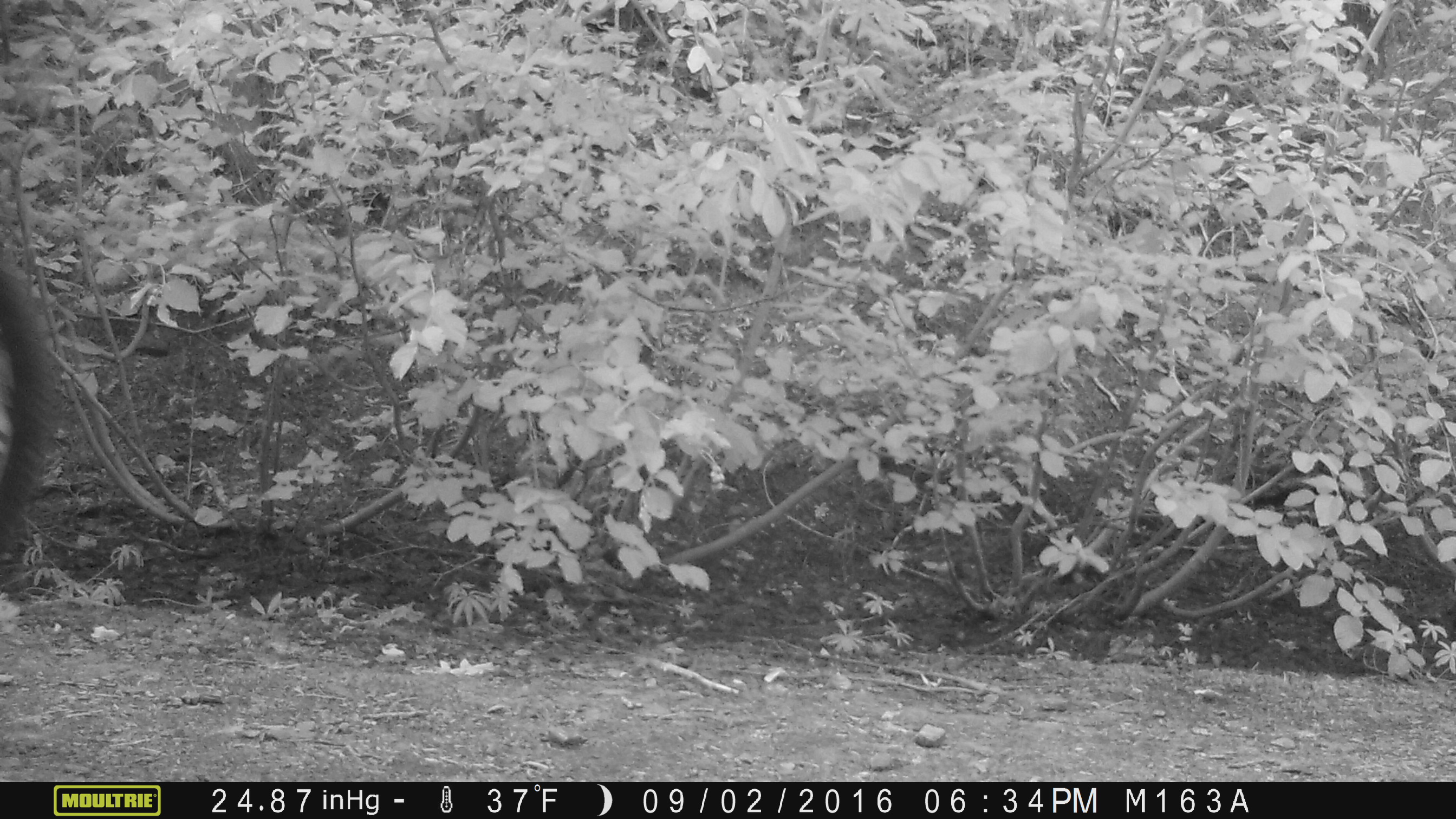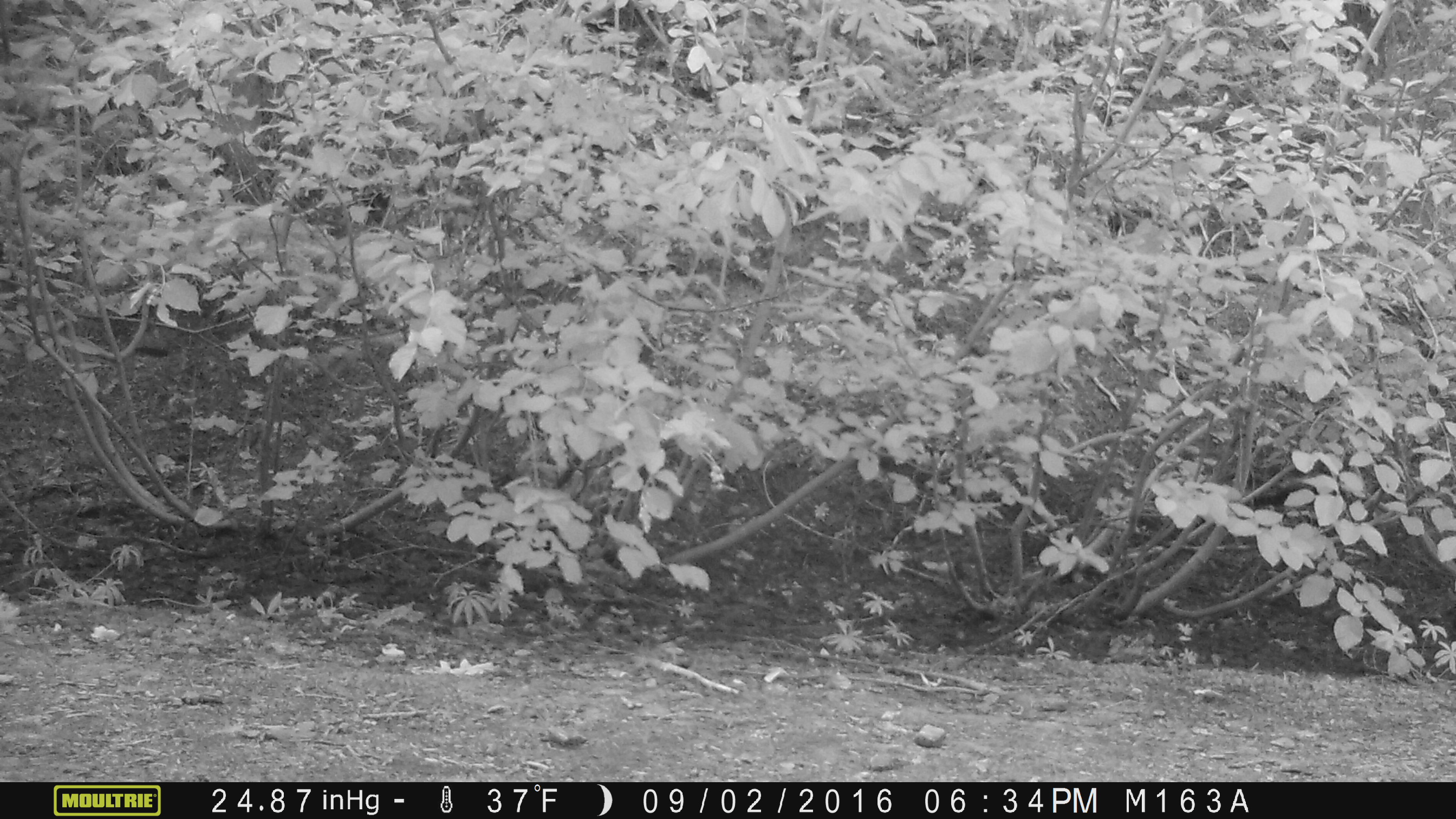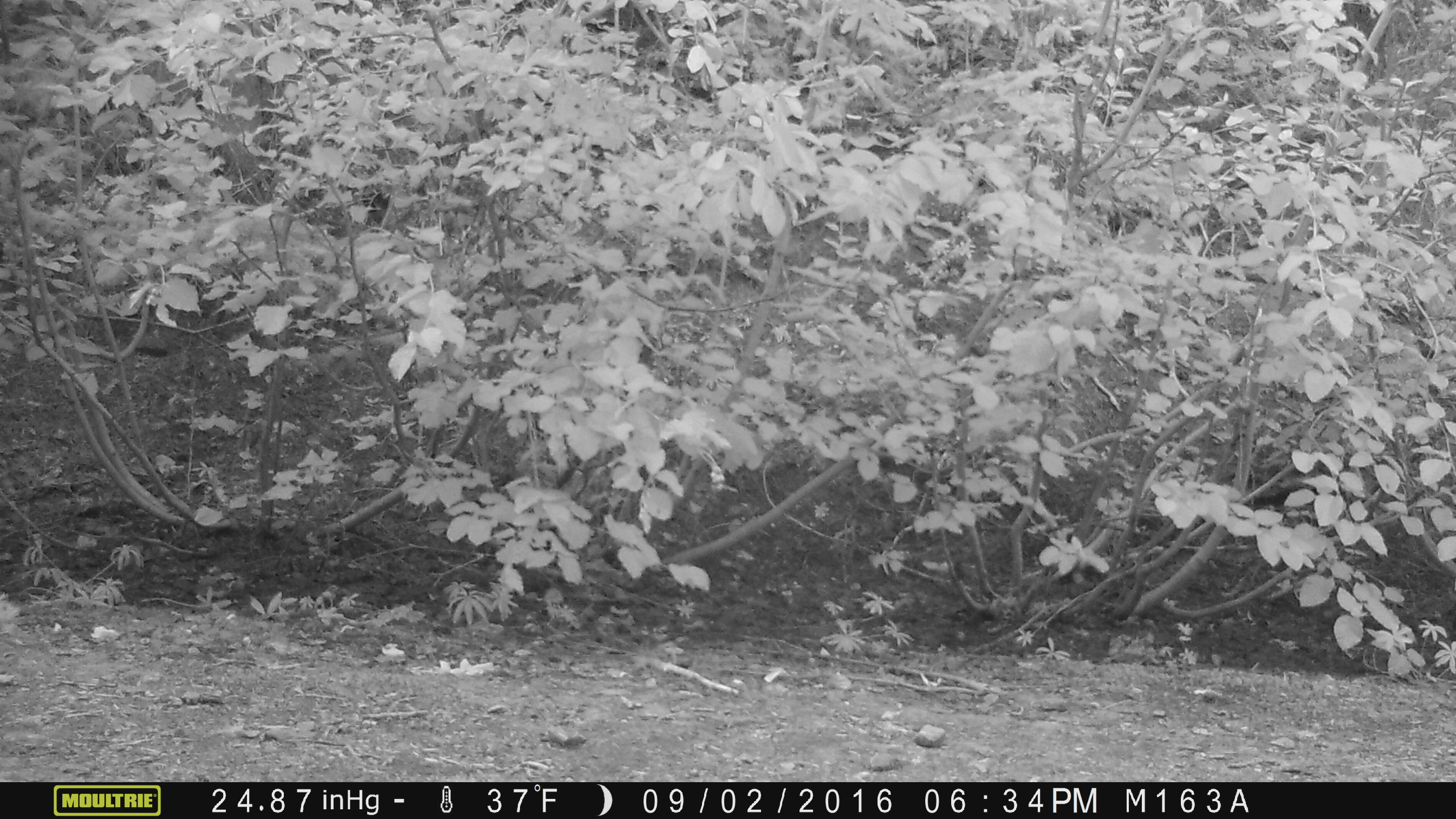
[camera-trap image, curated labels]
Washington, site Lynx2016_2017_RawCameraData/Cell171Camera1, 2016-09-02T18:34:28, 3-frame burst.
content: unidentified animal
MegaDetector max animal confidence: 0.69